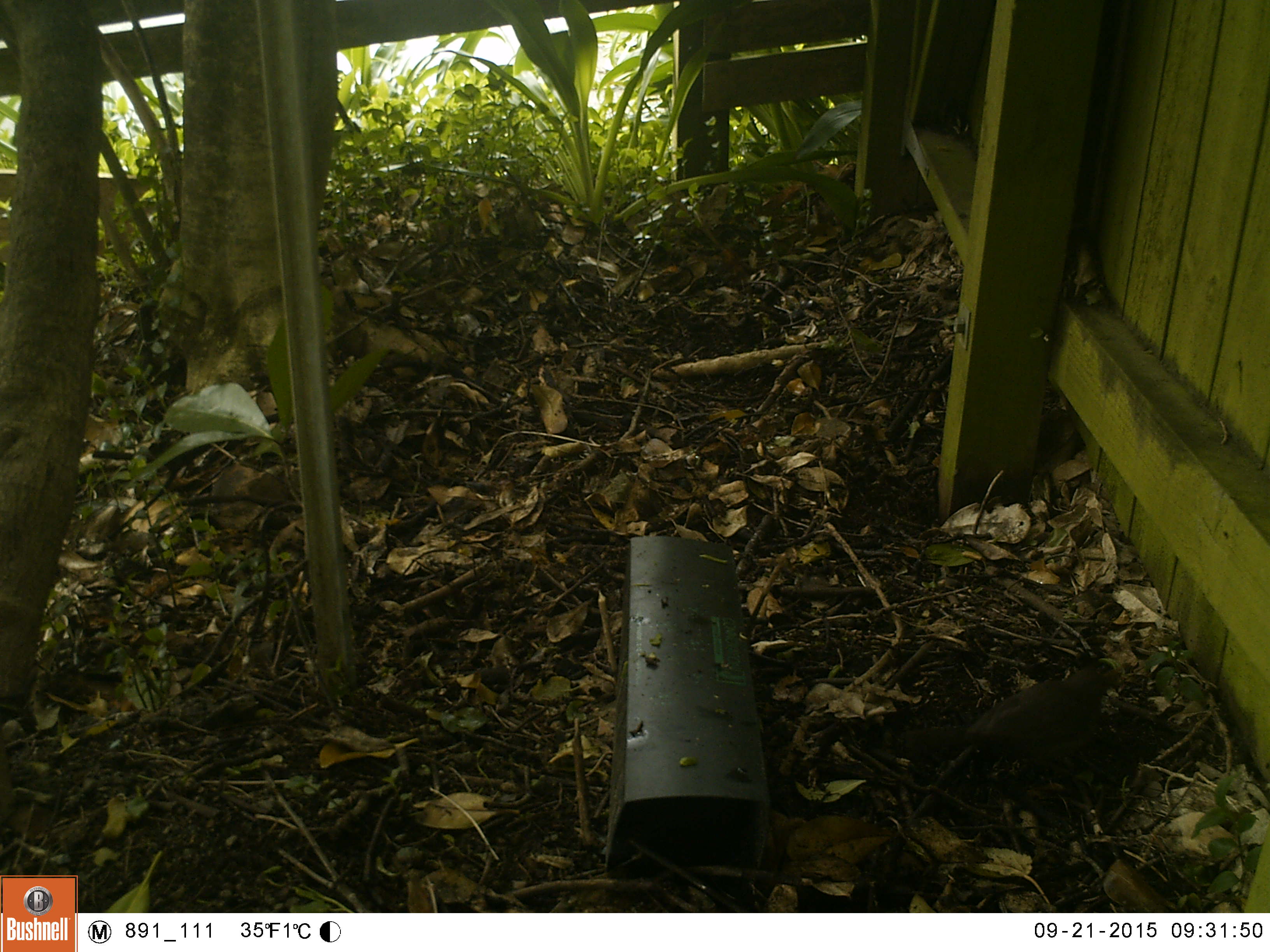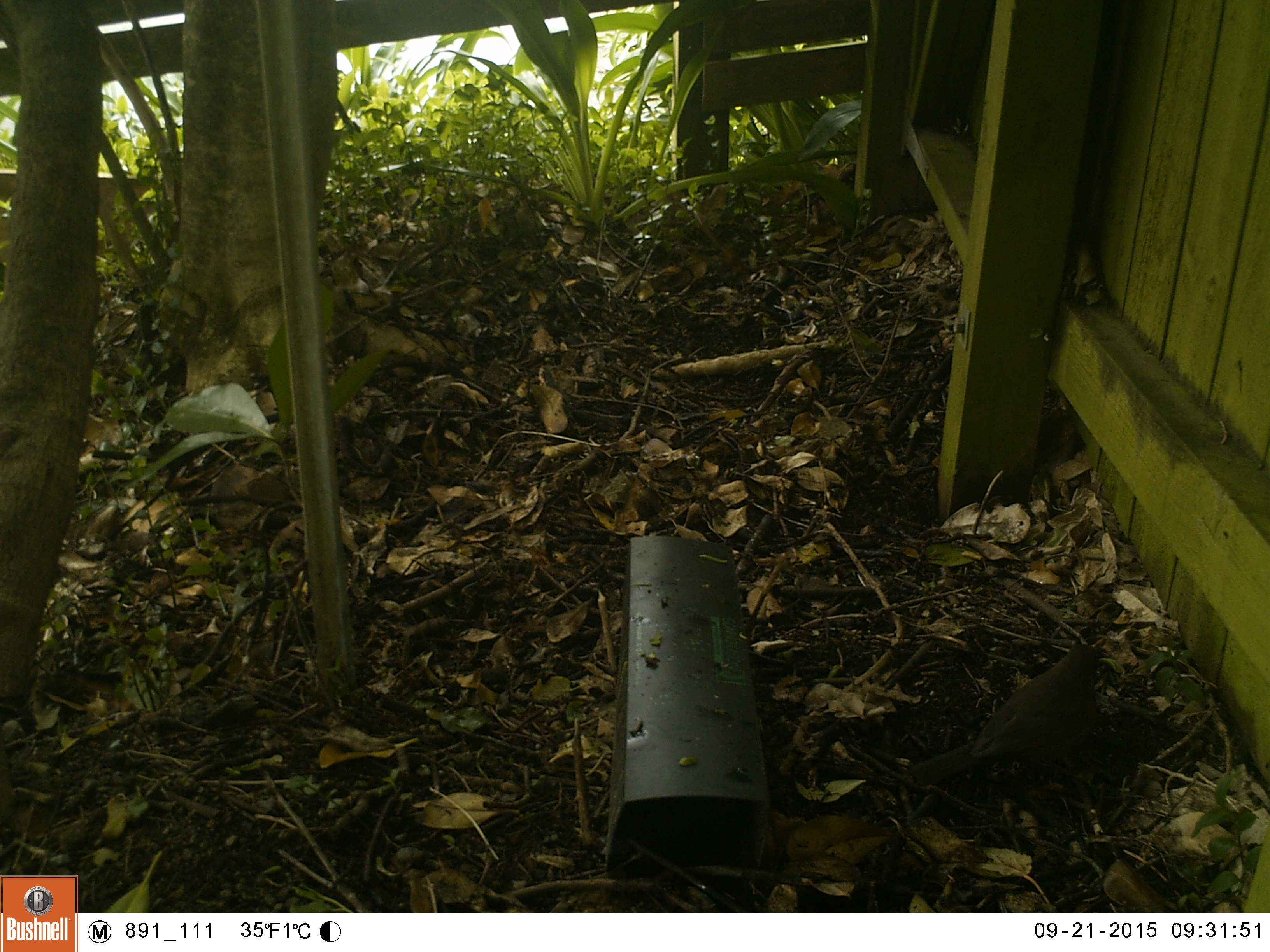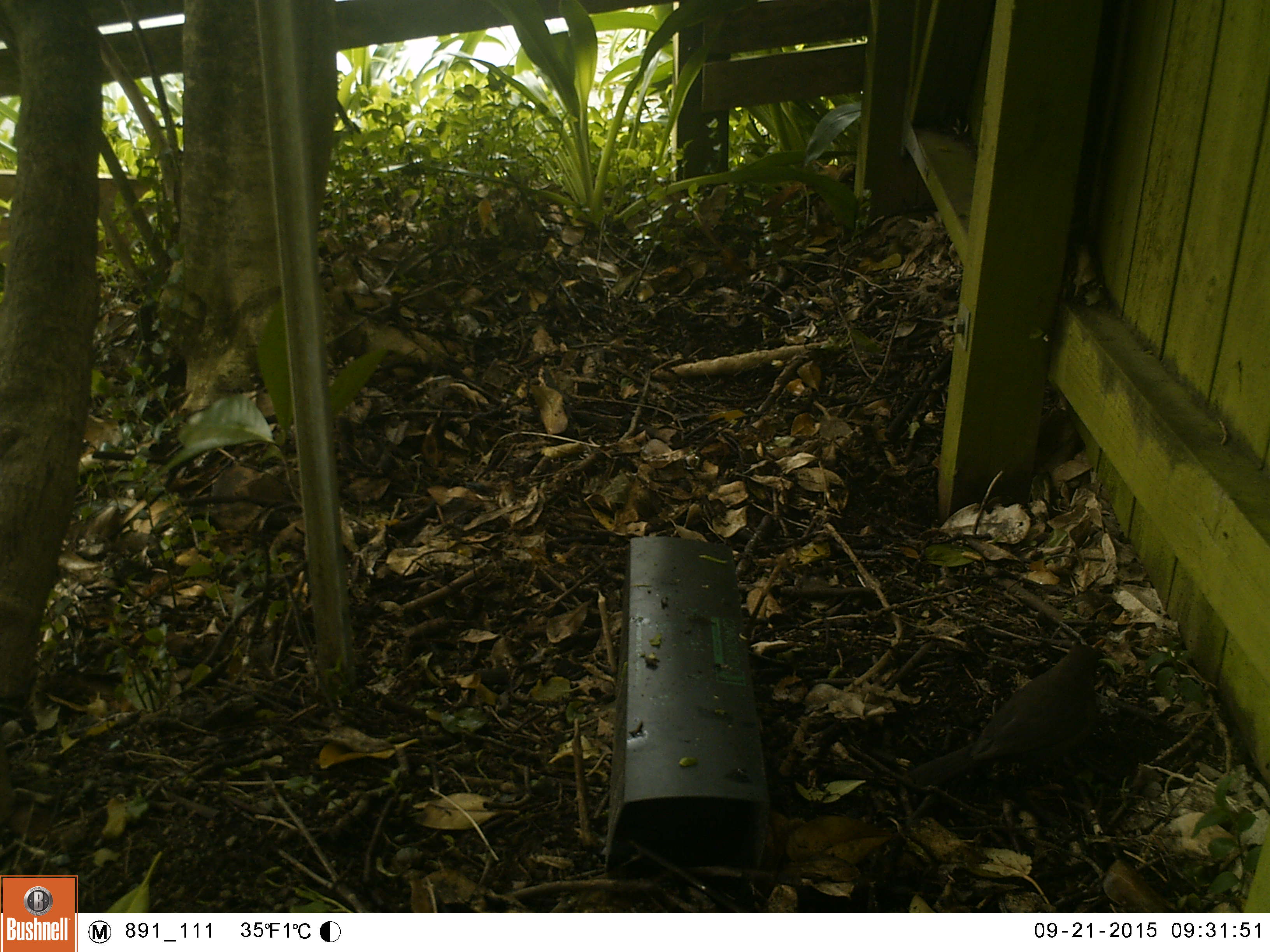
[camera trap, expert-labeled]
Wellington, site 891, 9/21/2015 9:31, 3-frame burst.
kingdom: Animalia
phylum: Chordata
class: Aves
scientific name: Aves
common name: bird